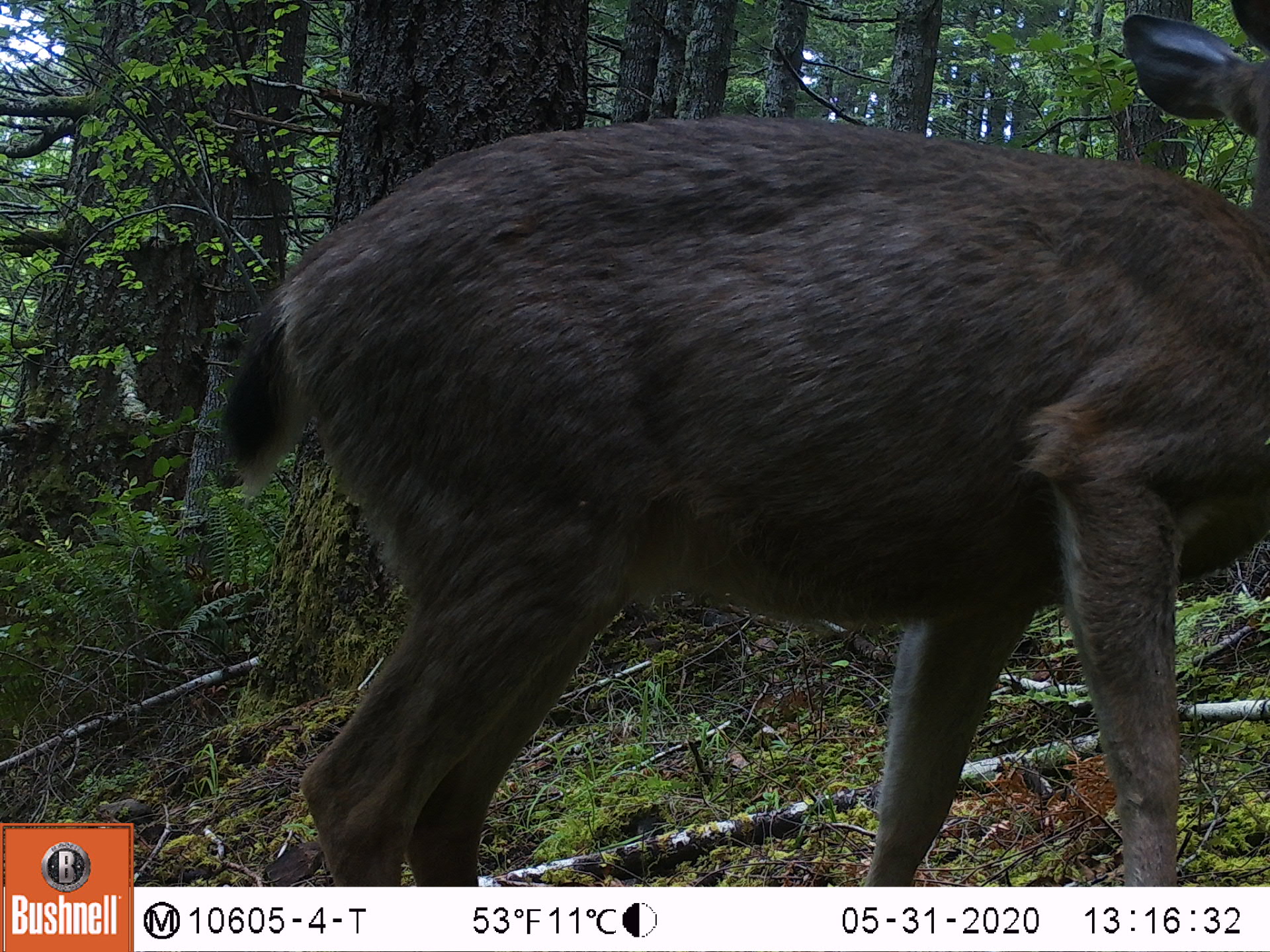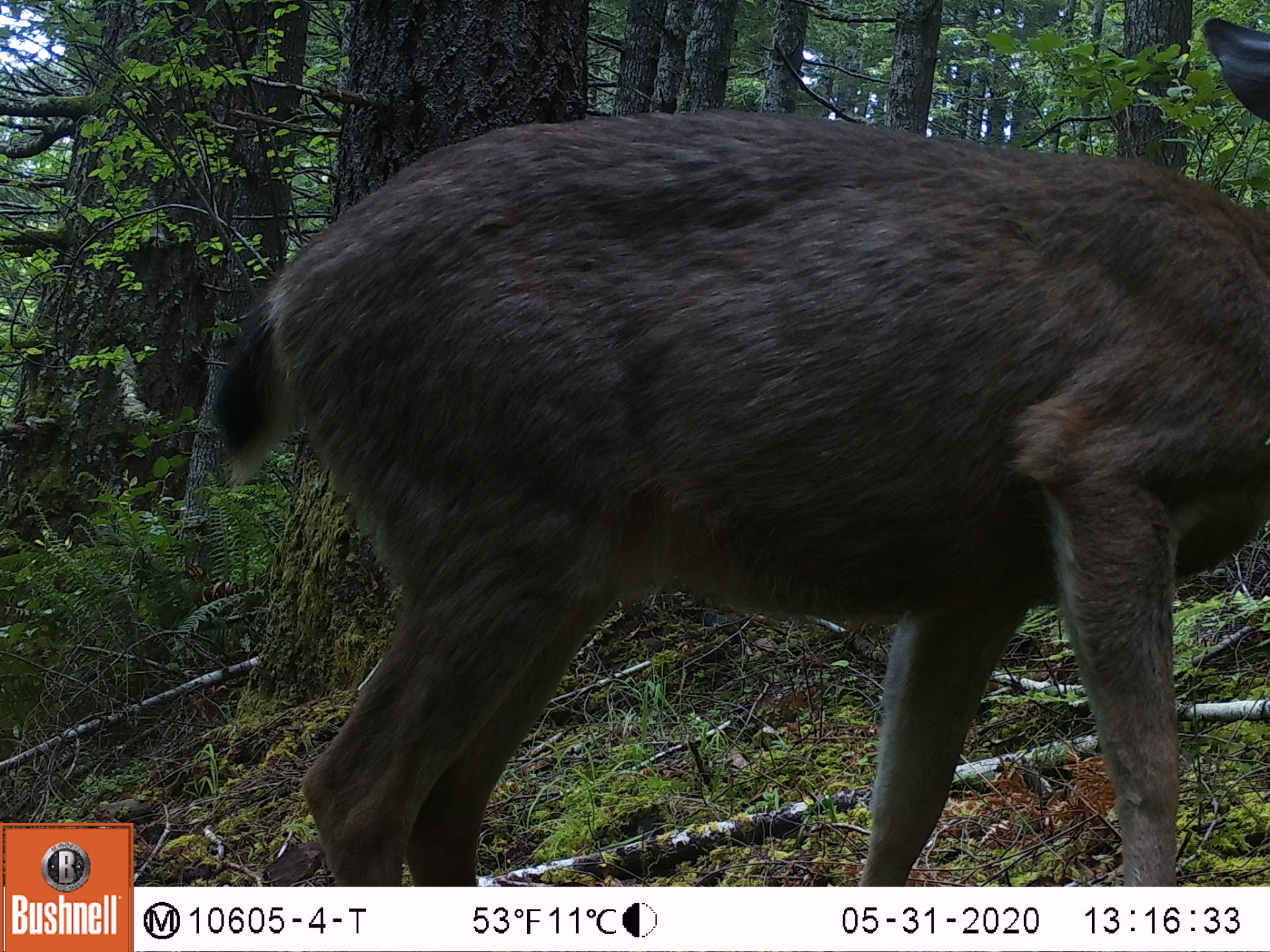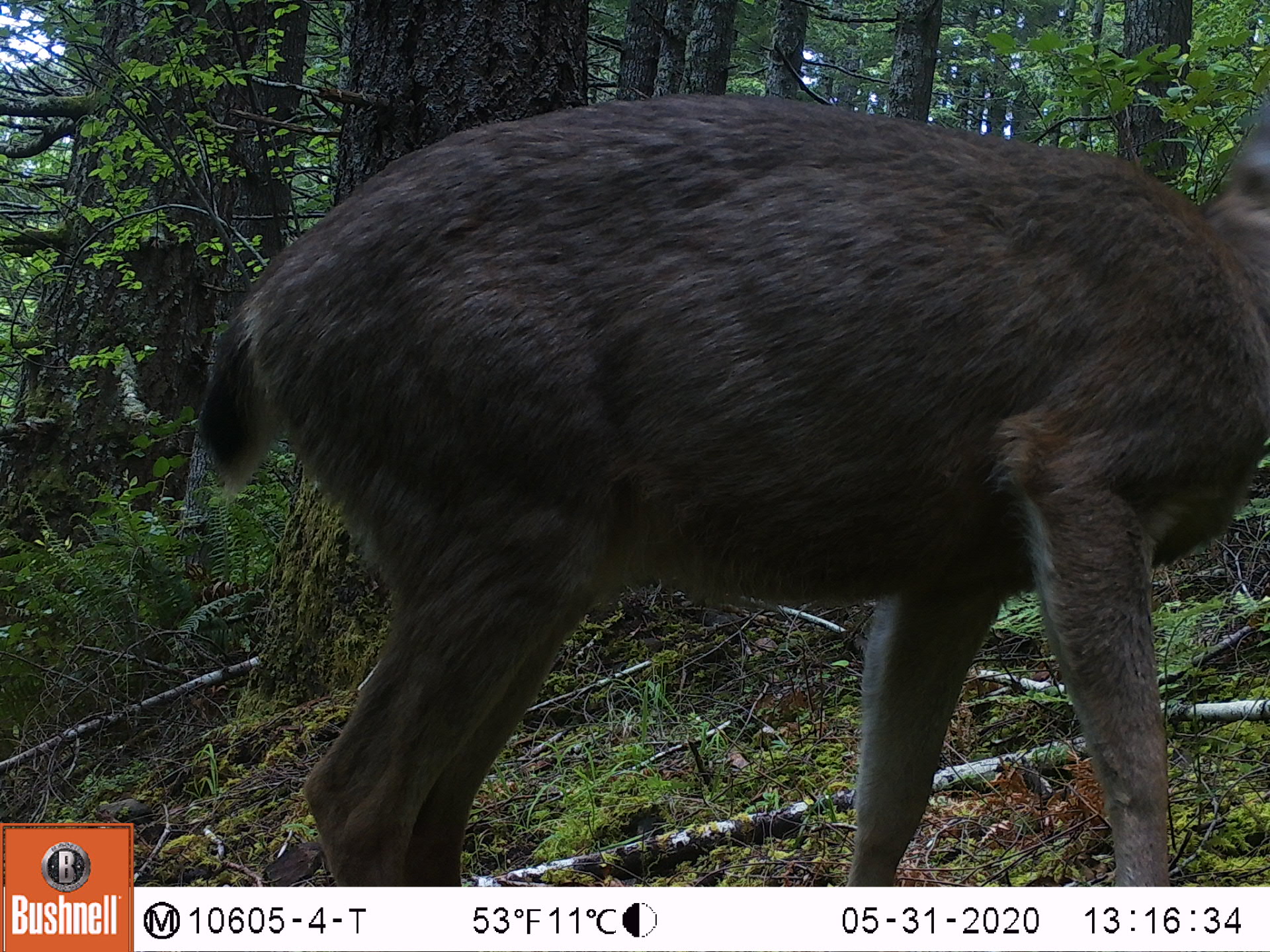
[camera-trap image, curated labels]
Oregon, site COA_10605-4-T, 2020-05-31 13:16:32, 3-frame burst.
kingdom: Animalia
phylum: Chordata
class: Mammalia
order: Artiodactyla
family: Cervidae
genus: Odocoileus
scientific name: Odocoileus hemionus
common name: black-tailed deer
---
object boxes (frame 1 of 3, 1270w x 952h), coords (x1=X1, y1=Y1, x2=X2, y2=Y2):
black-tailed deer: (x1=190, y1=0, x2=1259, y2=875)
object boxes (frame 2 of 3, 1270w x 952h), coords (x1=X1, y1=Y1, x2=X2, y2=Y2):
black-tailed deer: (x1=206, y1=0, x2=1259, y2=864)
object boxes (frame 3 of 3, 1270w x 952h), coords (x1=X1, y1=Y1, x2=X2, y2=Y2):
black-tailed deer: (x1=183, y1=66, x2=1266, y2=875)